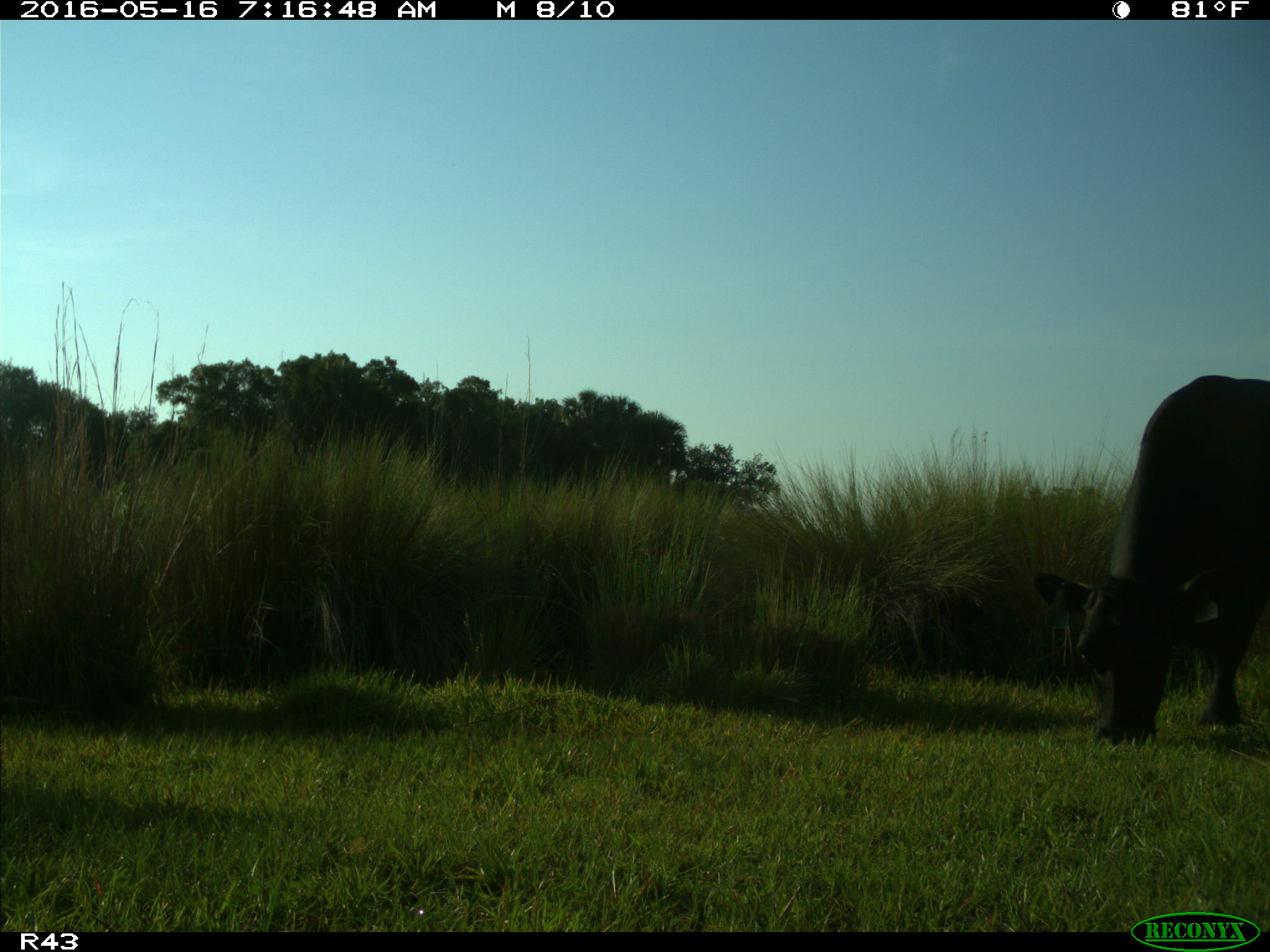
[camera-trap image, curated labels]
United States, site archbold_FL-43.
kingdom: Animalia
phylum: Chordata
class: Mammalia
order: Artiodactyla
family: Bovidae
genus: Bos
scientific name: Bos taurus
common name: domestic cow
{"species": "Bos taurus (domestic cow)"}